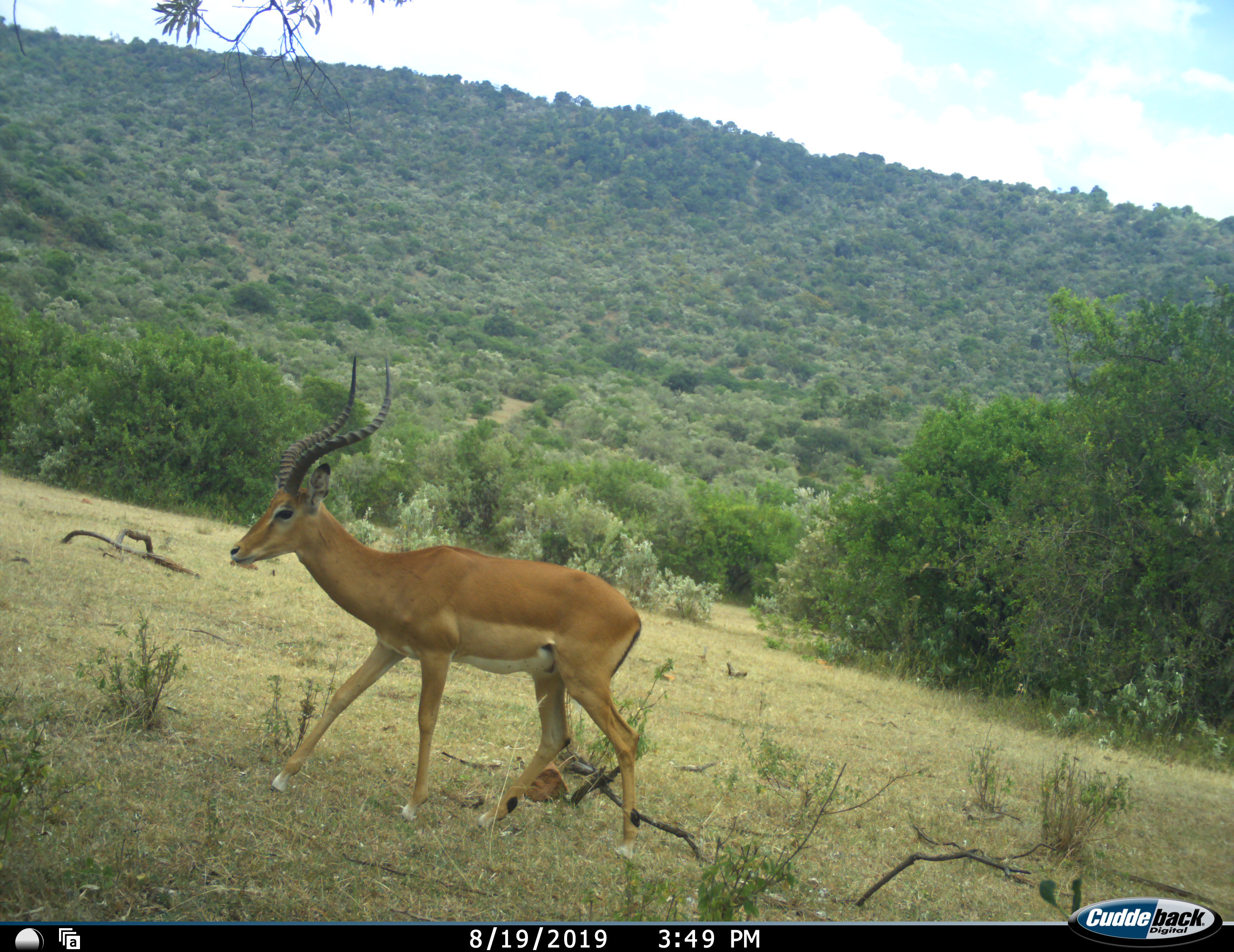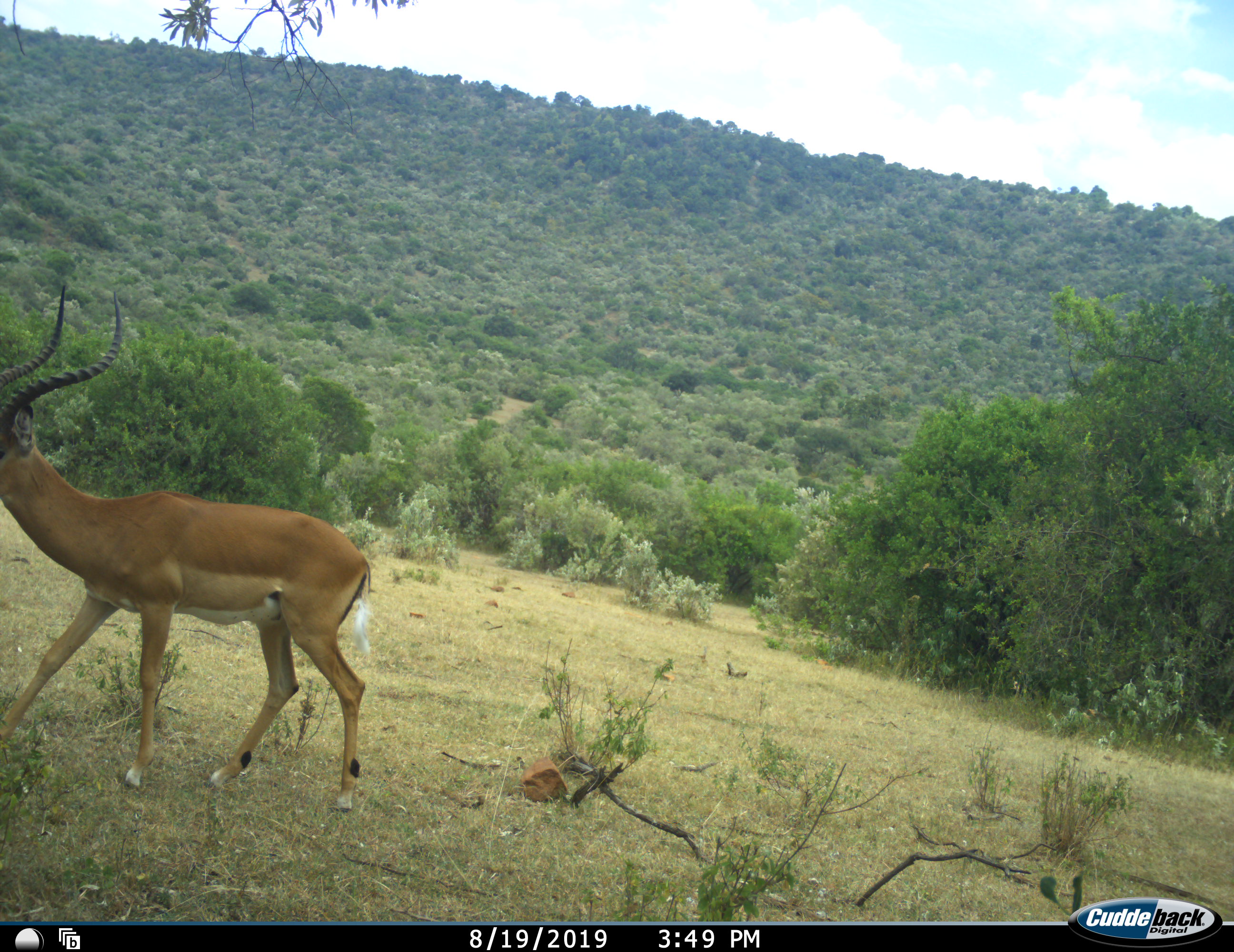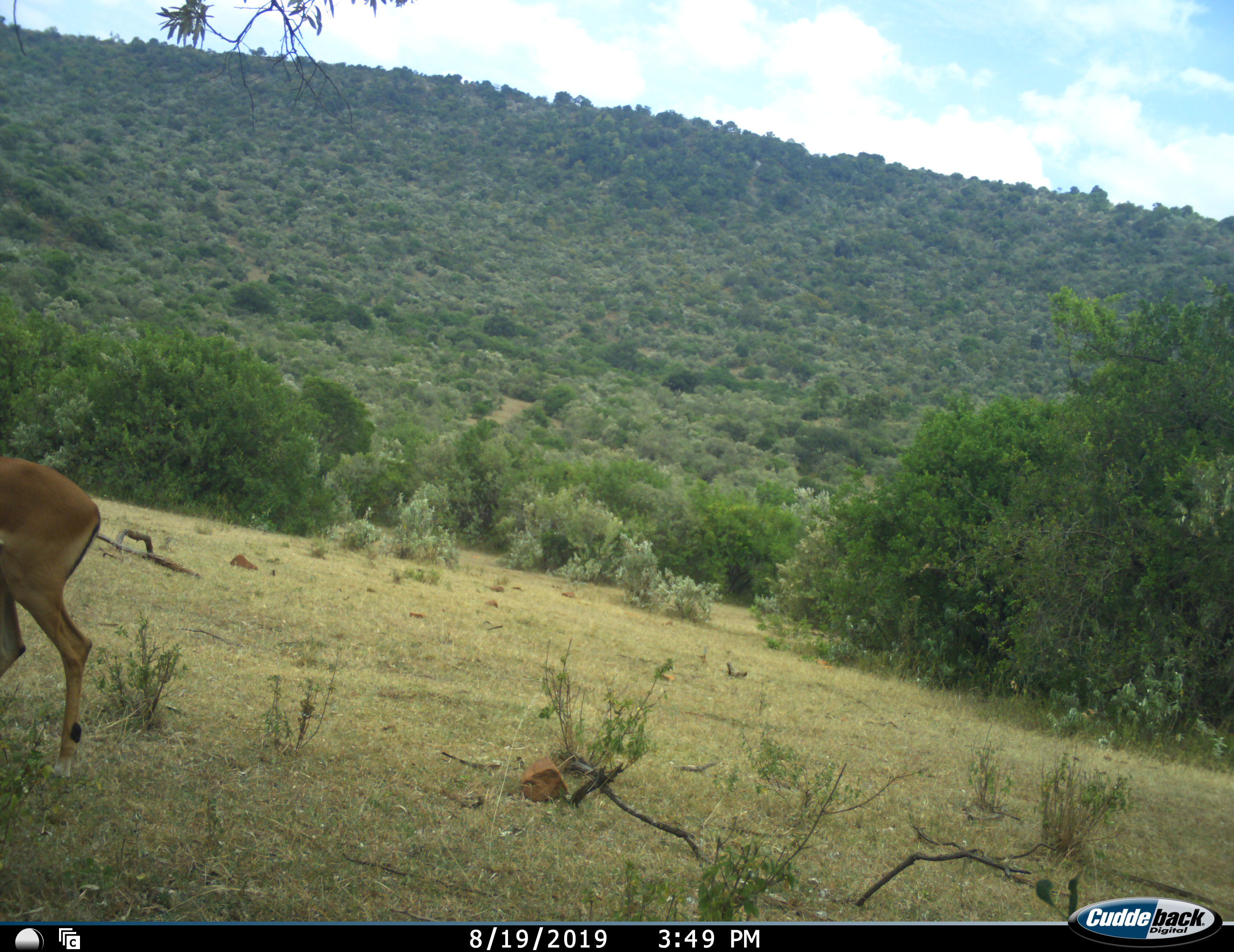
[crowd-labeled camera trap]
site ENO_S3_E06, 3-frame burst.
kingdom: Animalia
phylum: Chordata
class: Mammalia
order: Artiodactyla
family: Bovidae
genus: Aepyceros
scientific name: Aepyceros melampus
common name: impala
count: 1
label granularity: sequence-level